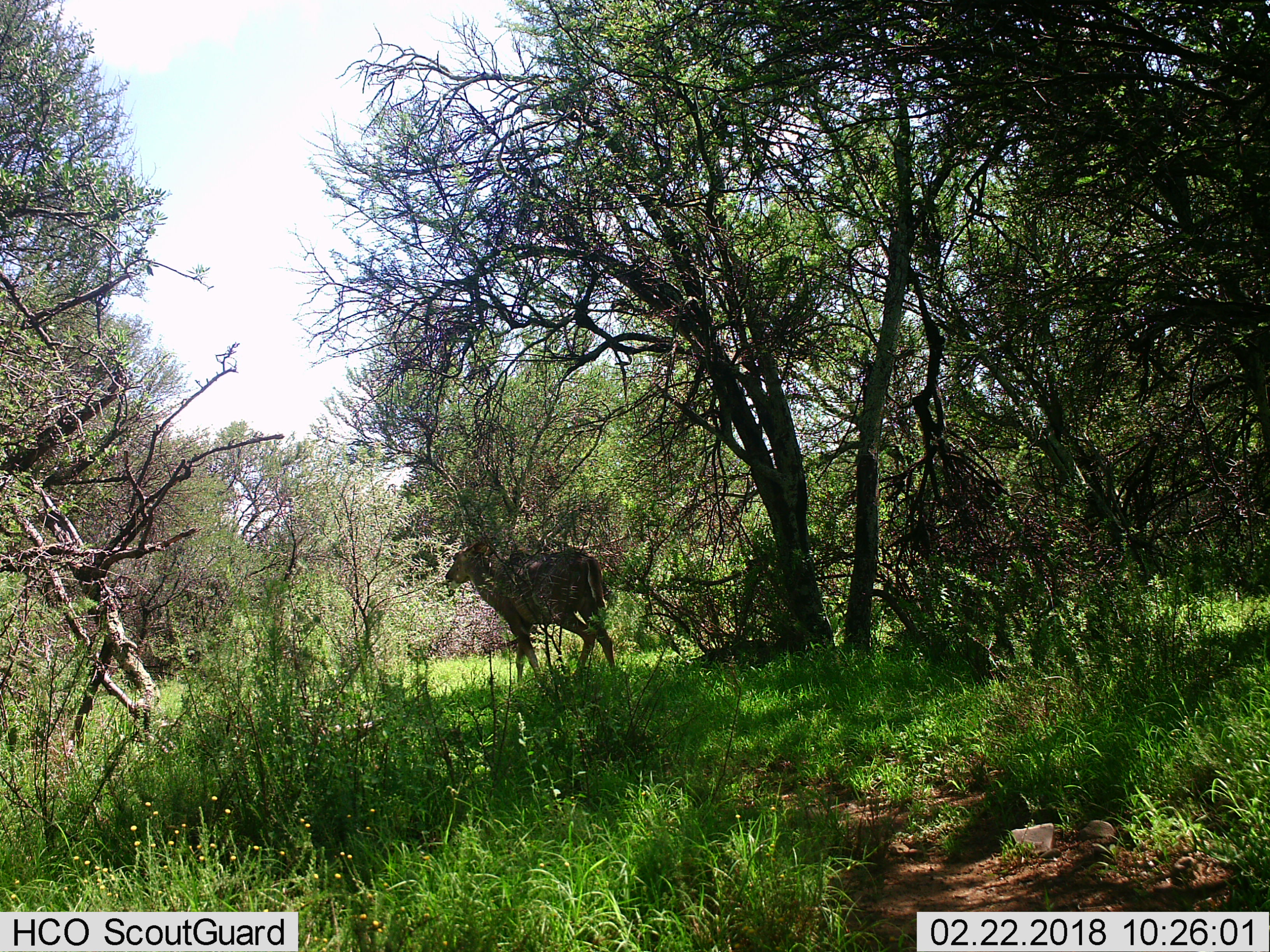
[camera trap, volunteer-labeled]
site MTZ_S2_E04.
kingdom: Animalia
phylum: Chordata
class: Mammalia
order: Artiodactyla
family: Bovidae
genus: Tragelaphus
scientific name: Tragelaphus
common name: kudu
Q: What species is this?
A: Kudu (Tragelaphus).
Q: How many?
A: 1.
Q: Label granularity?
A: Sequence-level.